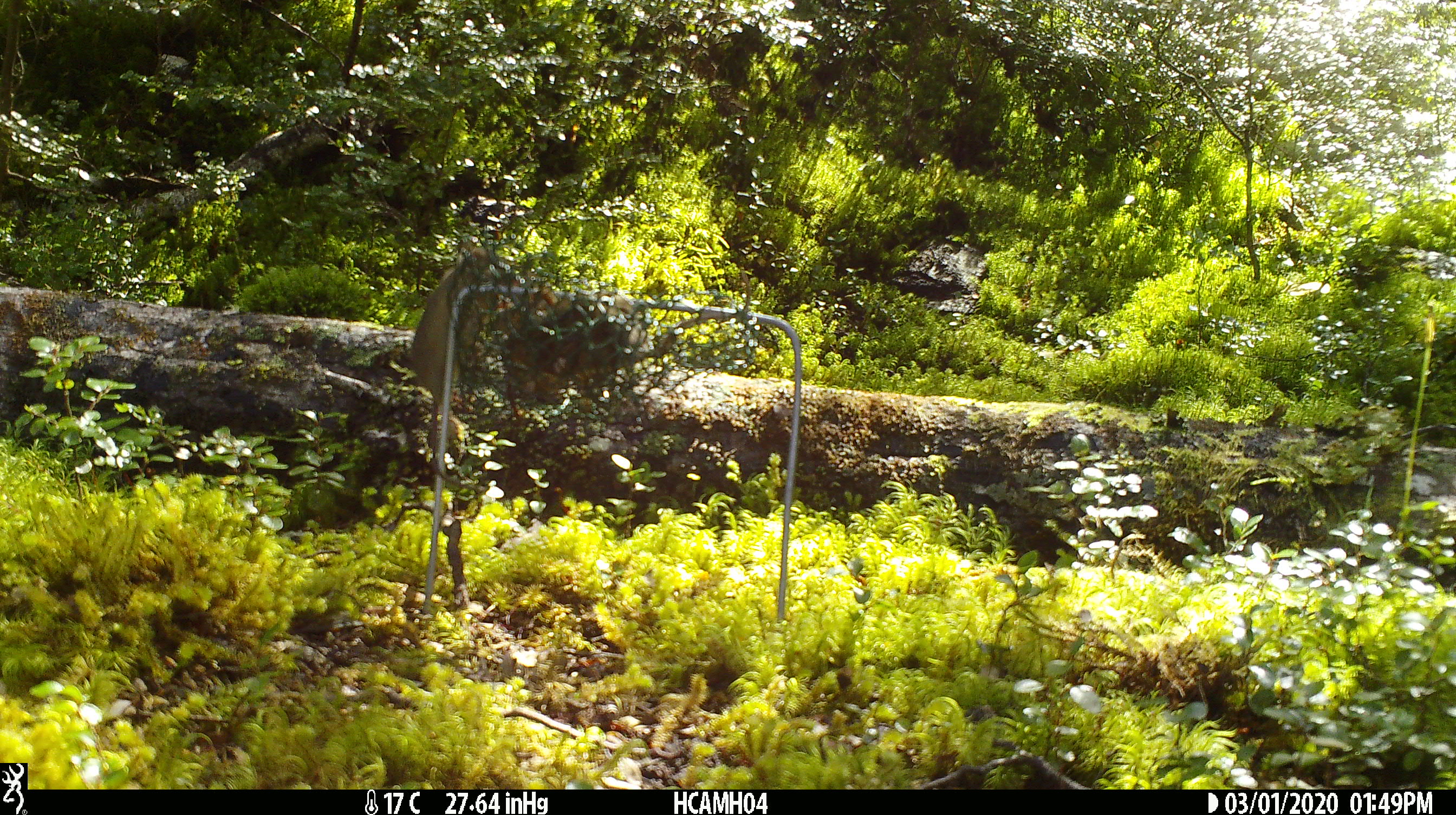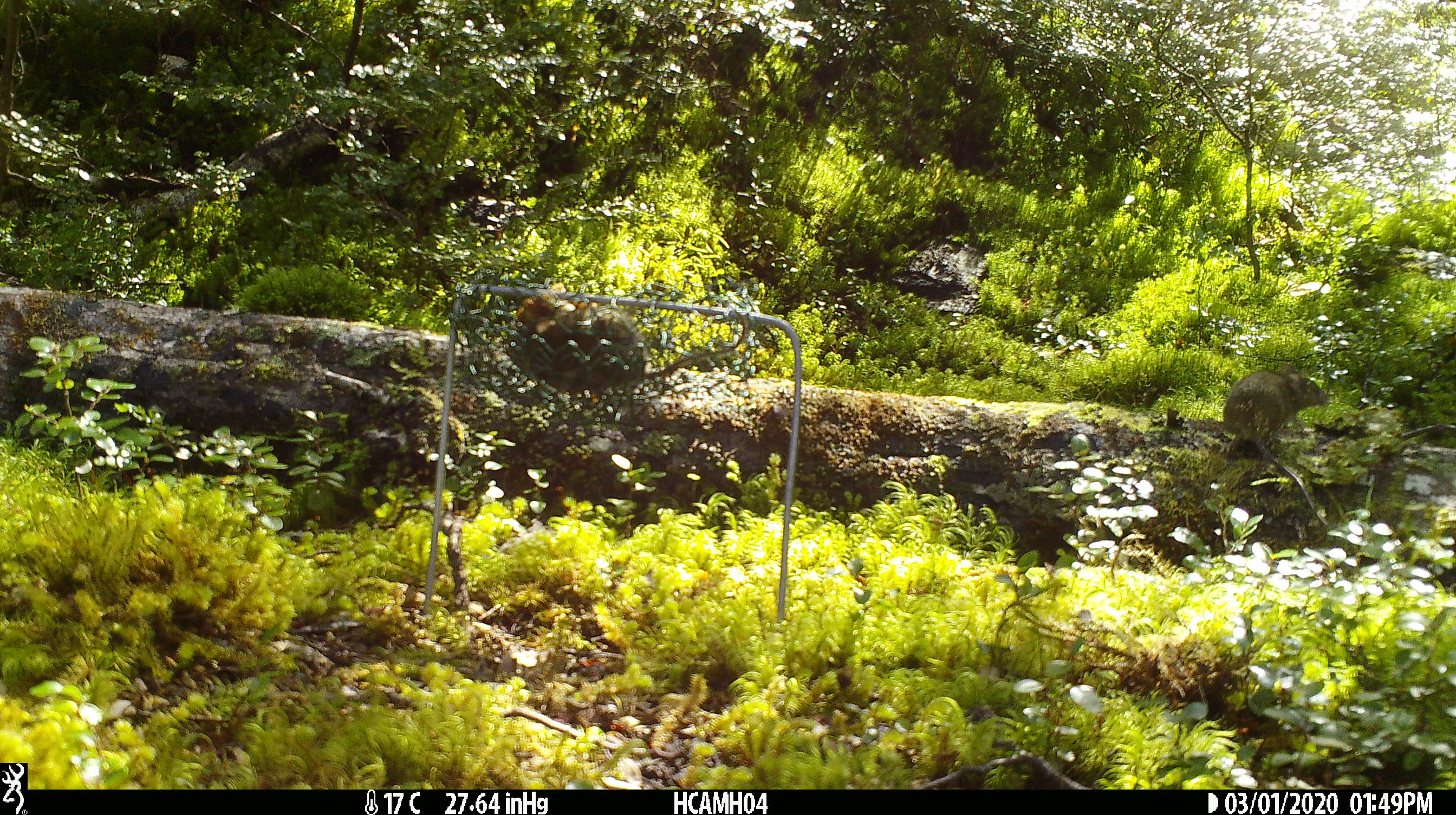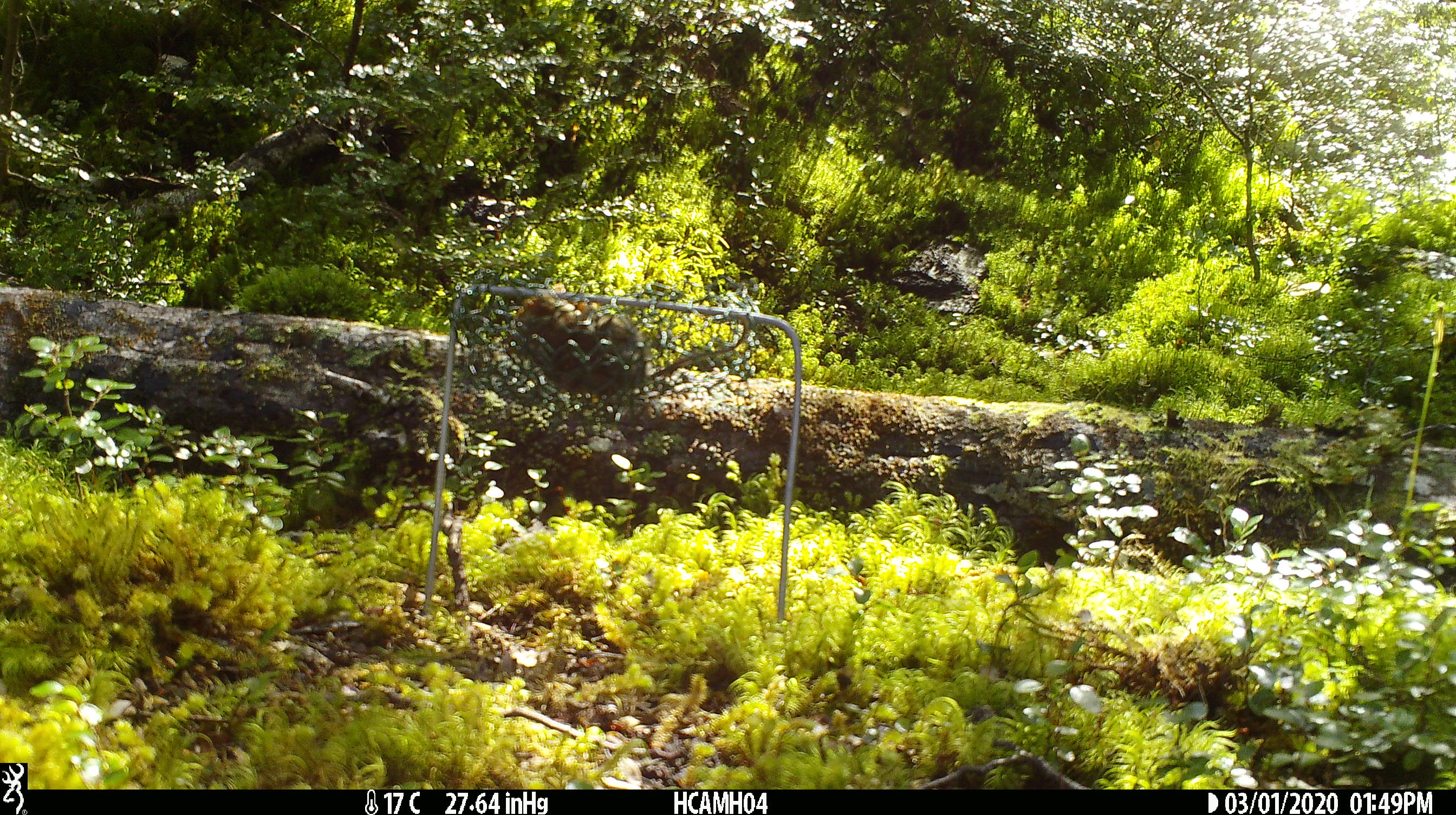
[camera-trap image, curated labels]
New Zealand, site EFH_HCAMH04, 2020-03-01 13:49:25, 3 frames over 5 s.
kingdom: Animalia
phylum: Chordata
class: Mammalia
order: Rodentia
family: Muridae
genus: Mus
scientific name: Mus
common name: mouse